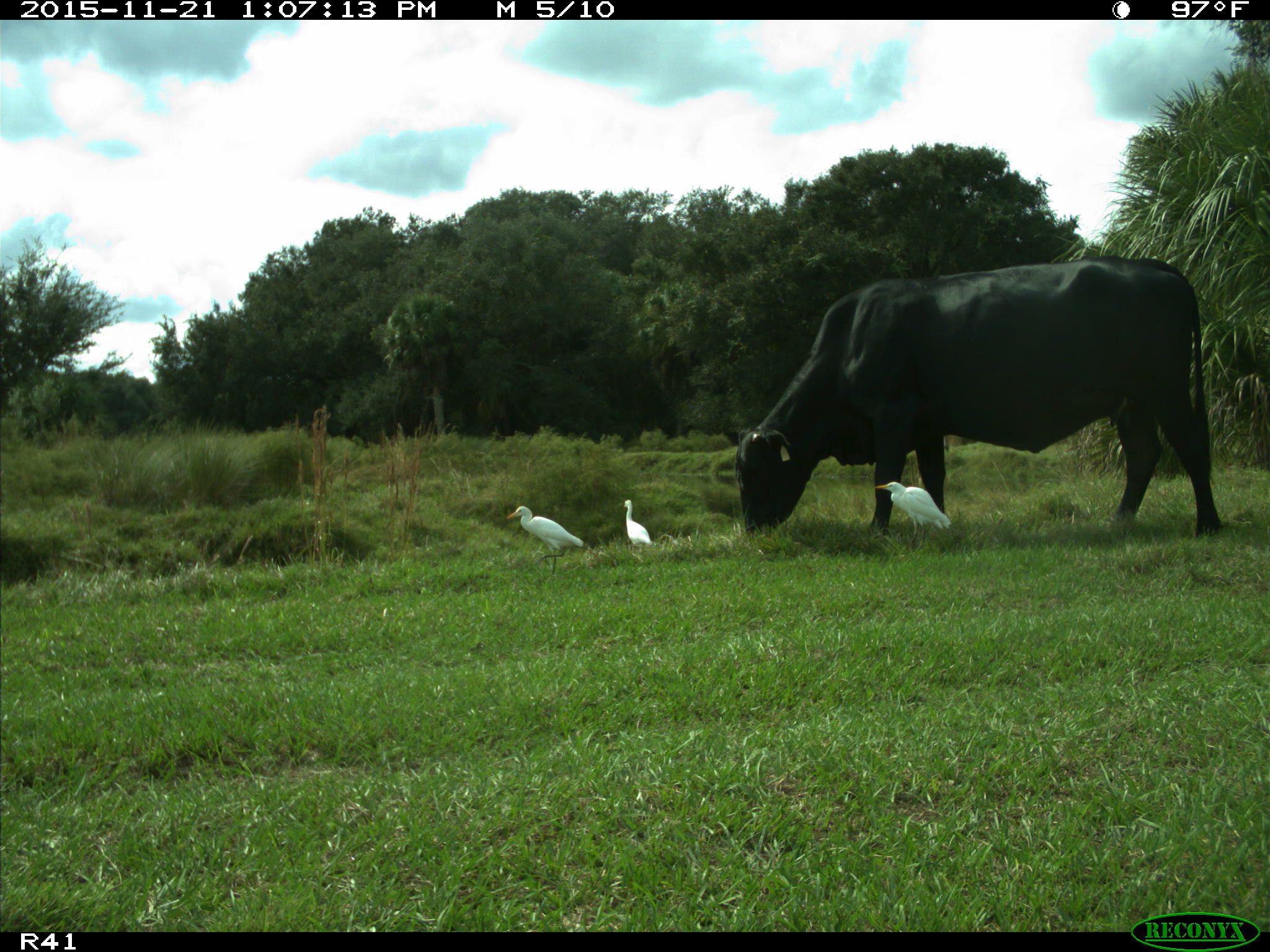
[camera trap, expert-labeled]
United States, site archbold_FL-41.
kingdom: Animalia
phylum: Chordata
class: Mammalia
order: Artiodactyla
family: Bovidae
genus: Bos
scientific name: Bos taurus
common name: domestic cow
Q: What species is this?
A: Bos taurus (domestic cow).